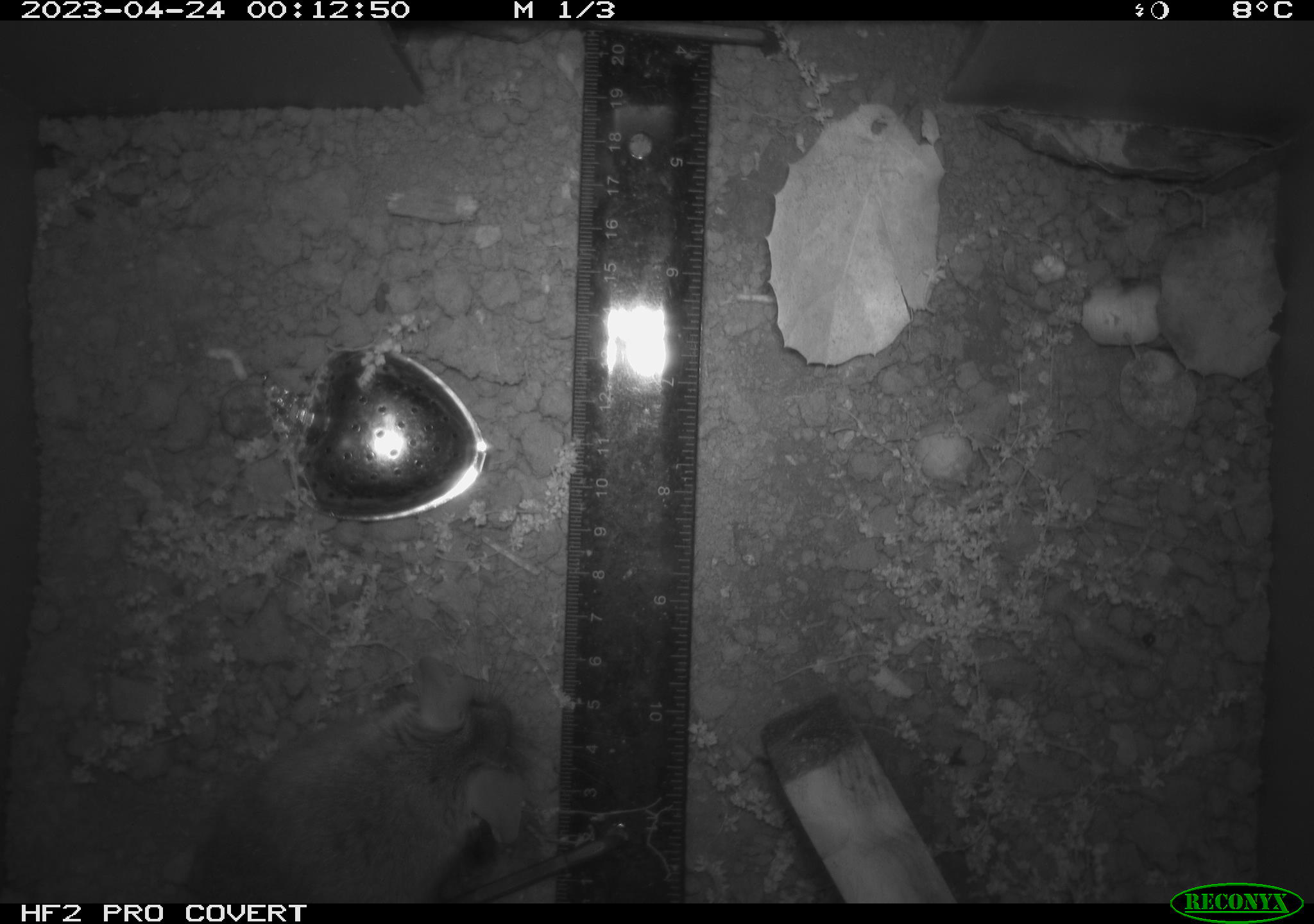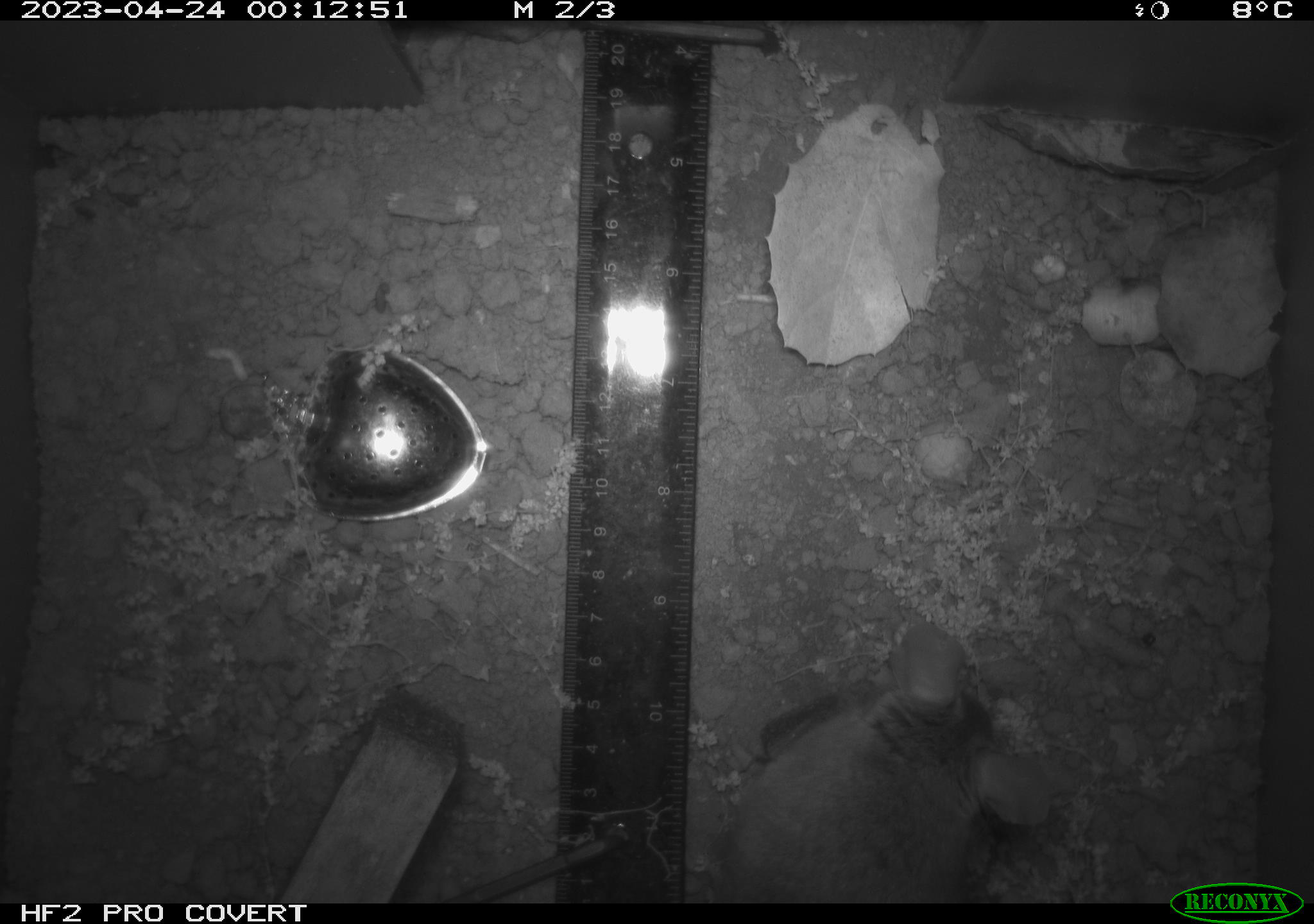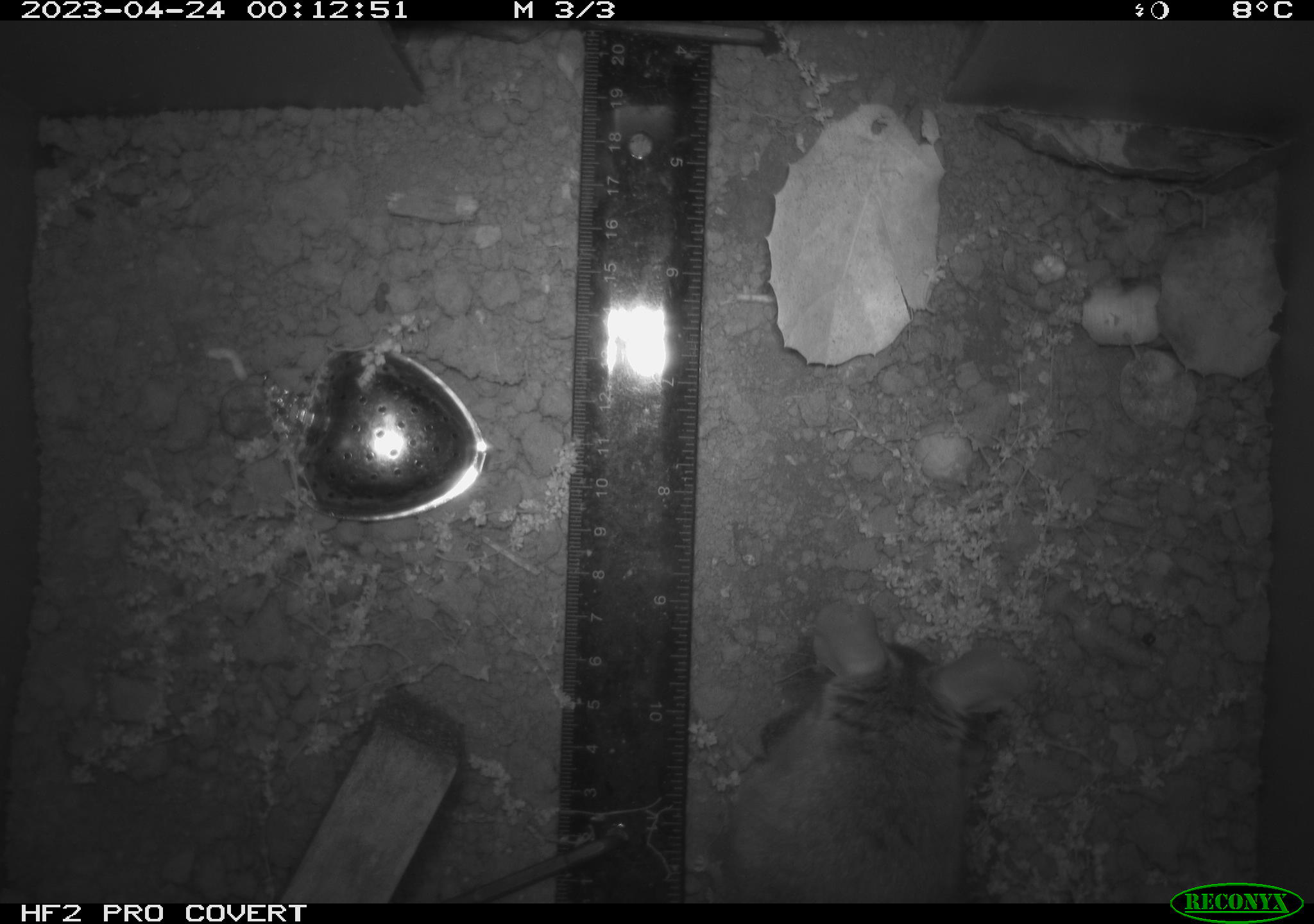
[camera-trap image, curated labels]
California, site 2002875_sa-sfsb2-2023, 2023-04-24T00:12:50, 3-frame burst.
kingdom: Animalia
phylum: Chordata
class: Mammalia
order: Rodentia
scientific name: Rodentia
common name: mouse species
Mouse species (Rodentia).